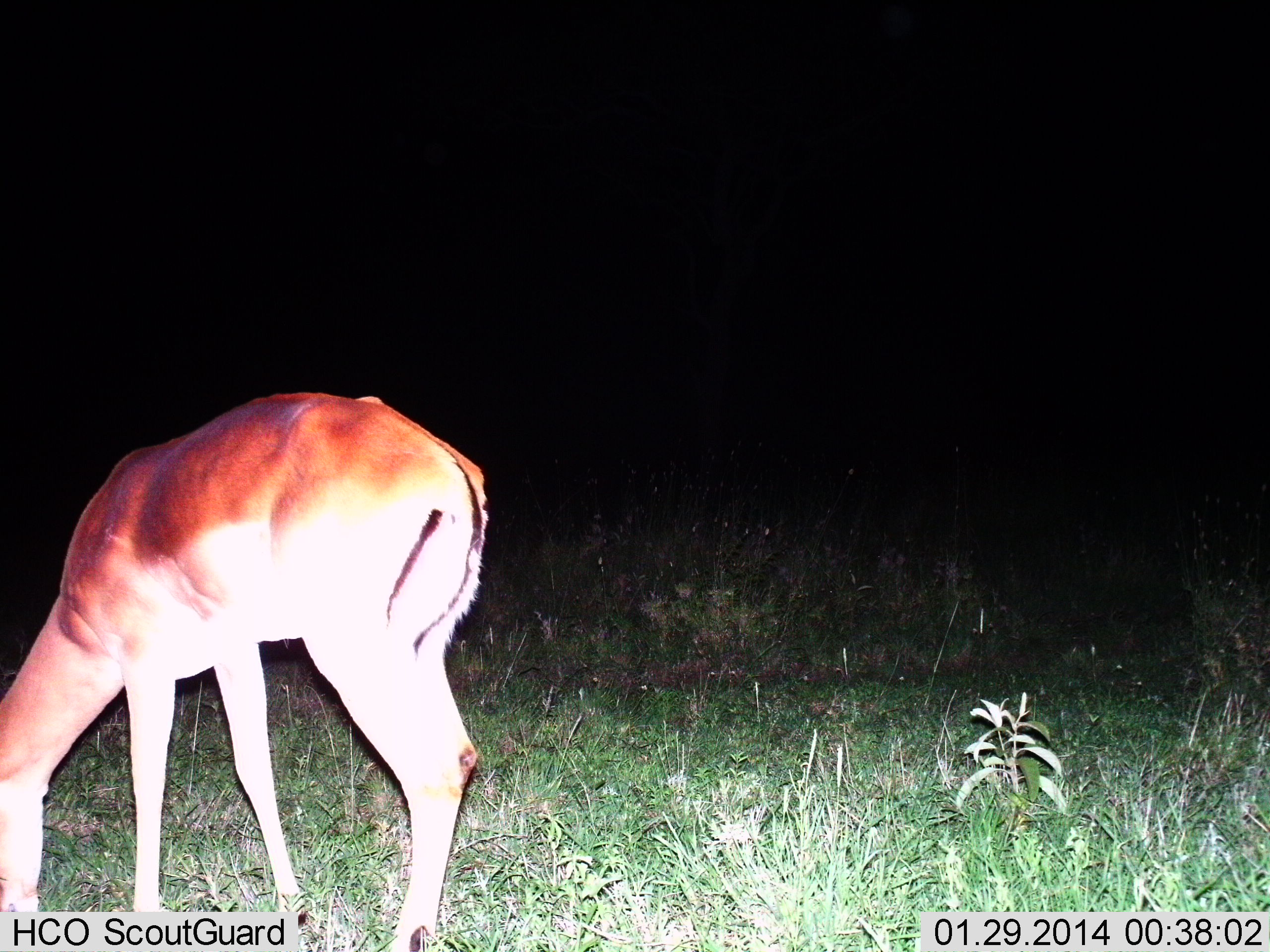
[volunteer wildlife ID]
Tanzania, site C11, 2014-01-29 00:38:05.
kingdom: Animalia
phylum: Chordata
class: Mammalia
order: Artiodactyla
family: Bovidae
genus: Aepyceros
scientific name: Aepyceros melampus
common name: impala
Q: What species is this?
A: Impala (Aepyceros melampus).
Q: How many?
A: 1.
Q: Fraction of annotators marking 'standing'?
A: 40%.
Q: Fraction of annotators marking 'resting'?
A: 0%.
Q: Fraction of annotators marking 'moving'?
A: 0%.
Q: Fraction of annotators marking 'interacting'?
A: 0%.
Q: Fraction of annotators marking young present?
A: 0%.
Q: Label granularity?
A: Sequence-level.